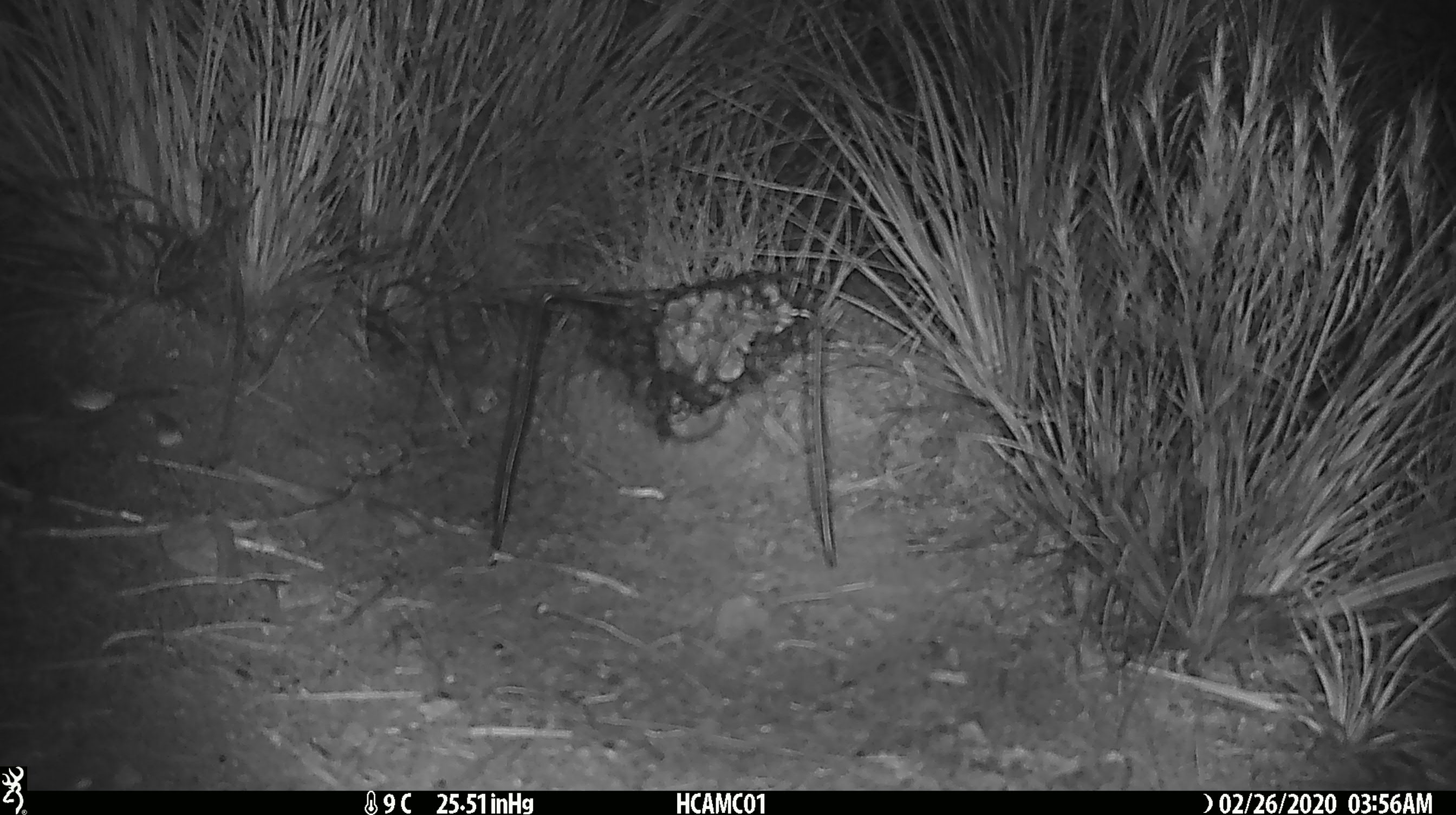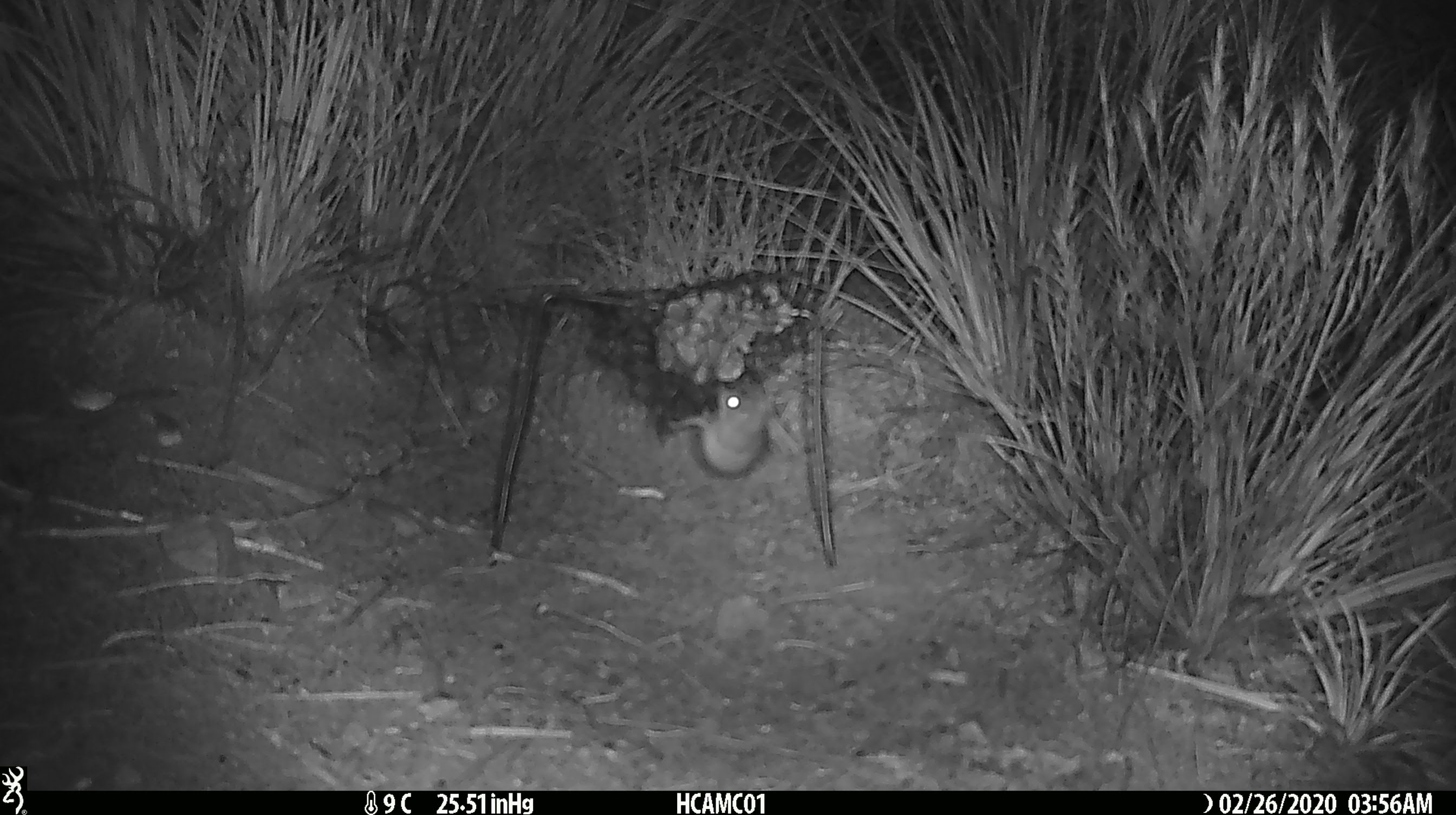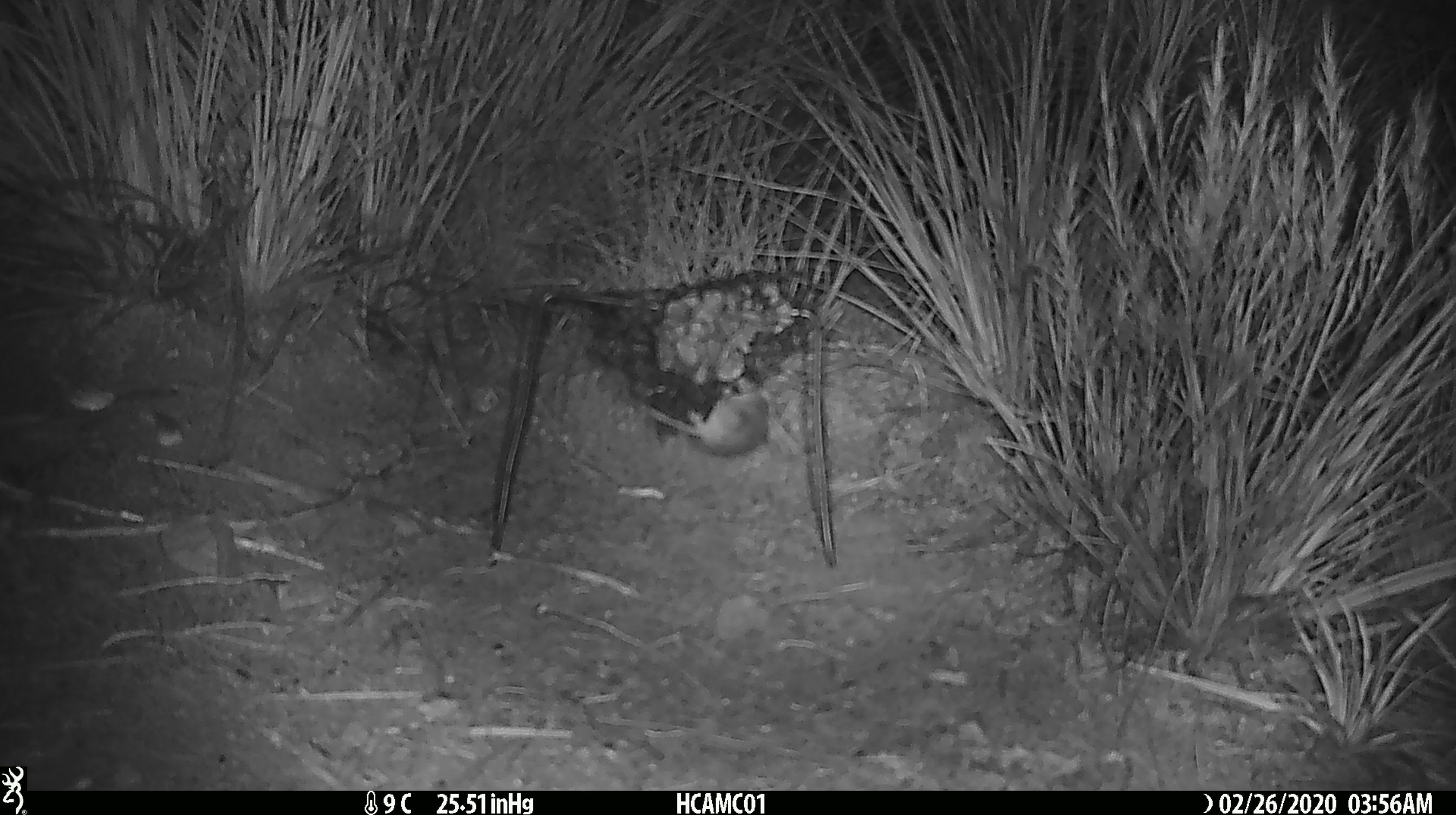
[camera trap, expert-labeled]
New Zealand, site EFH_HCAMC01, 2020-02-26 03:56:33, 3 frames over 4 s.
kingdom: Animalia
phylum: Chordata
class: Mammalia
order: Rodentia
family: Muridae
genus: Mus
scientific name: Mus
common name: mouse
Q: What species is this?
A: Mouse (Mus).